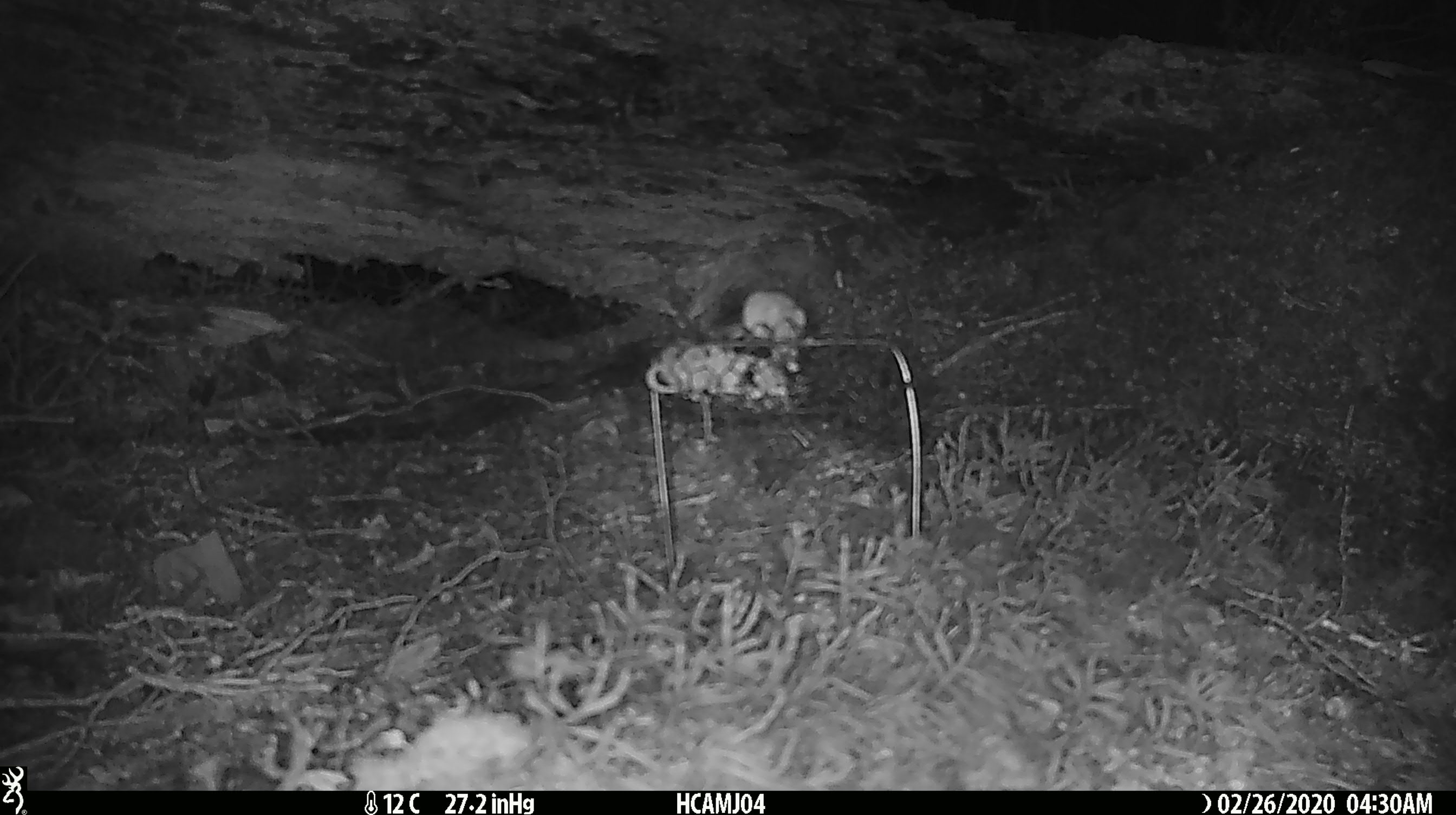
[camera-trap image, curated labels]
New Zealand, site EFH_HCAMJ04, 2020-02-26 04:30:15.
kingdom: Animalia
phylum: Chordata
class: Mammalia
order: Rodentia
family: Muridae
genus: Mus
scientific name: Mus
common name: mouse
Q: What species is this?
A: Mouse (Mus).